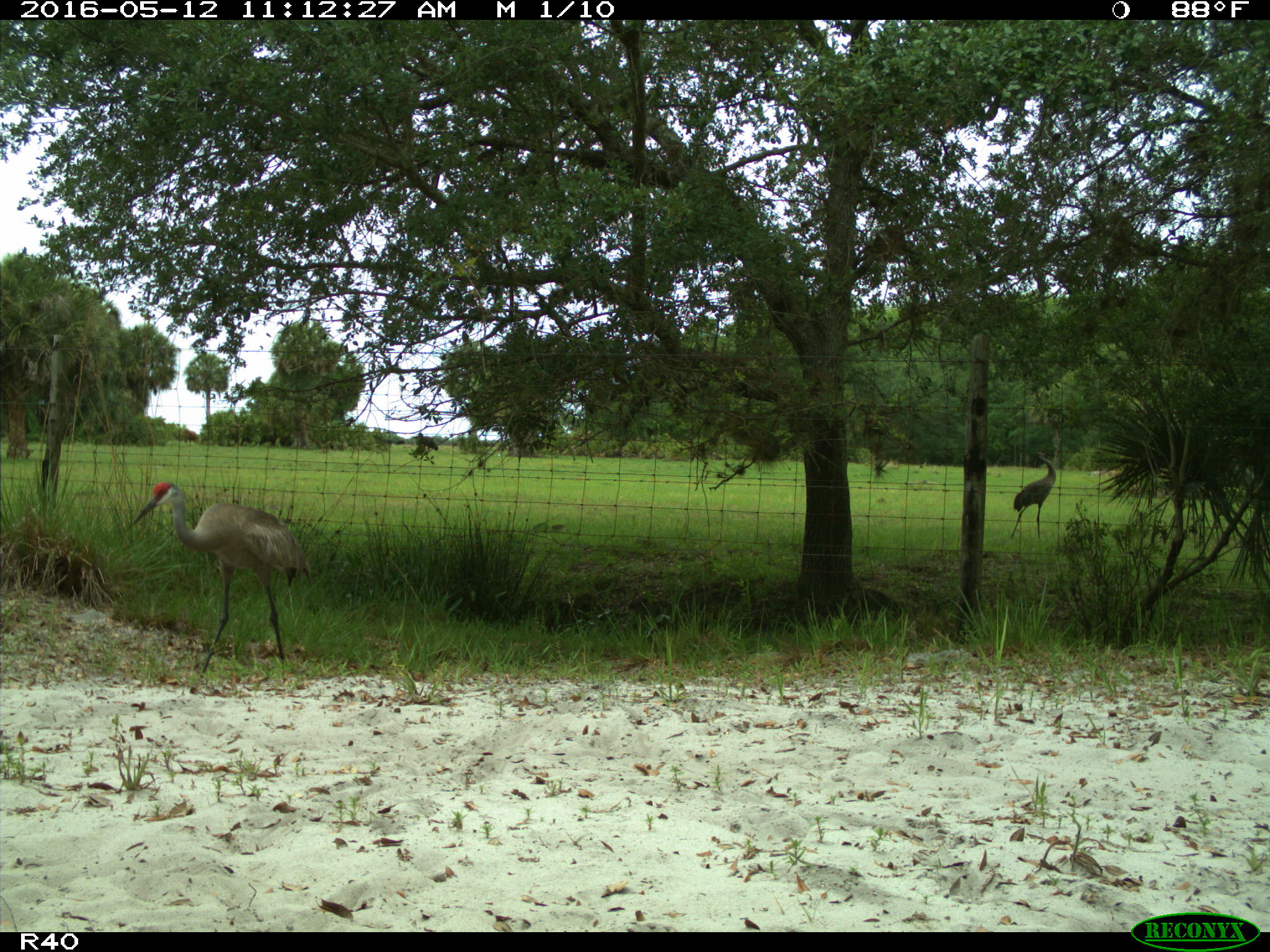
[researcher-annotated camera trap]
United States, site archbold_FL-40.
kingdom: Animalia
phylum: Chordata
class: Aves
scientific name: Aves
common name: birds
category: unidentified bird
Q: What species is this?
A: Unidentified bird (birds) (Aves).